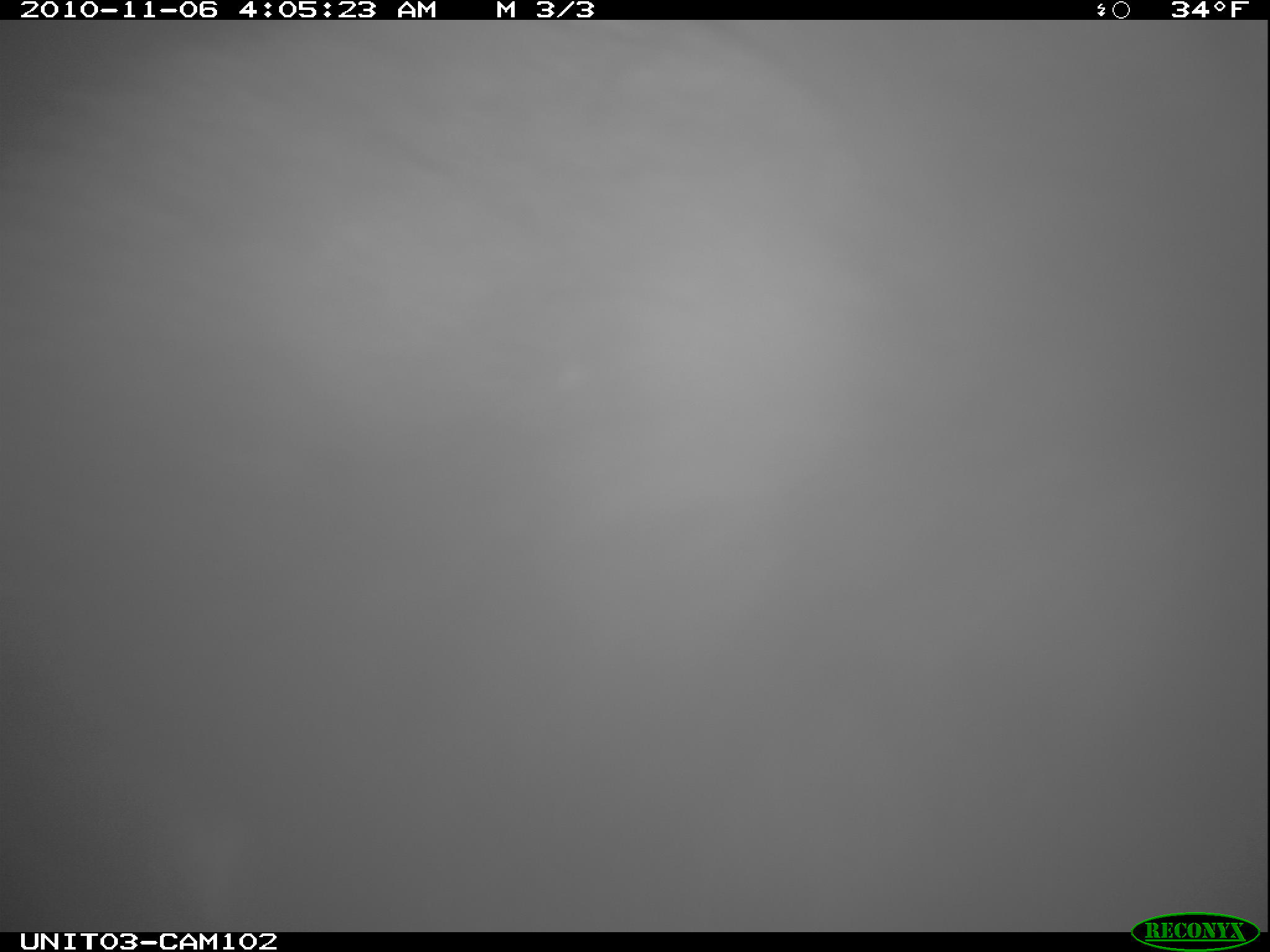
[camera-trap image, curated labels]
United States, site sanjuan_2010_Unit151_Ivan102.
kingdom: Animalia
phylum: Chordata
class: Mammalia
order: Carnivora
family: Ursidae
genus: Ursus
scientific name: Ursus americanus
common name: american black bear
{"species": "Ursus americanus (american black bear)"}